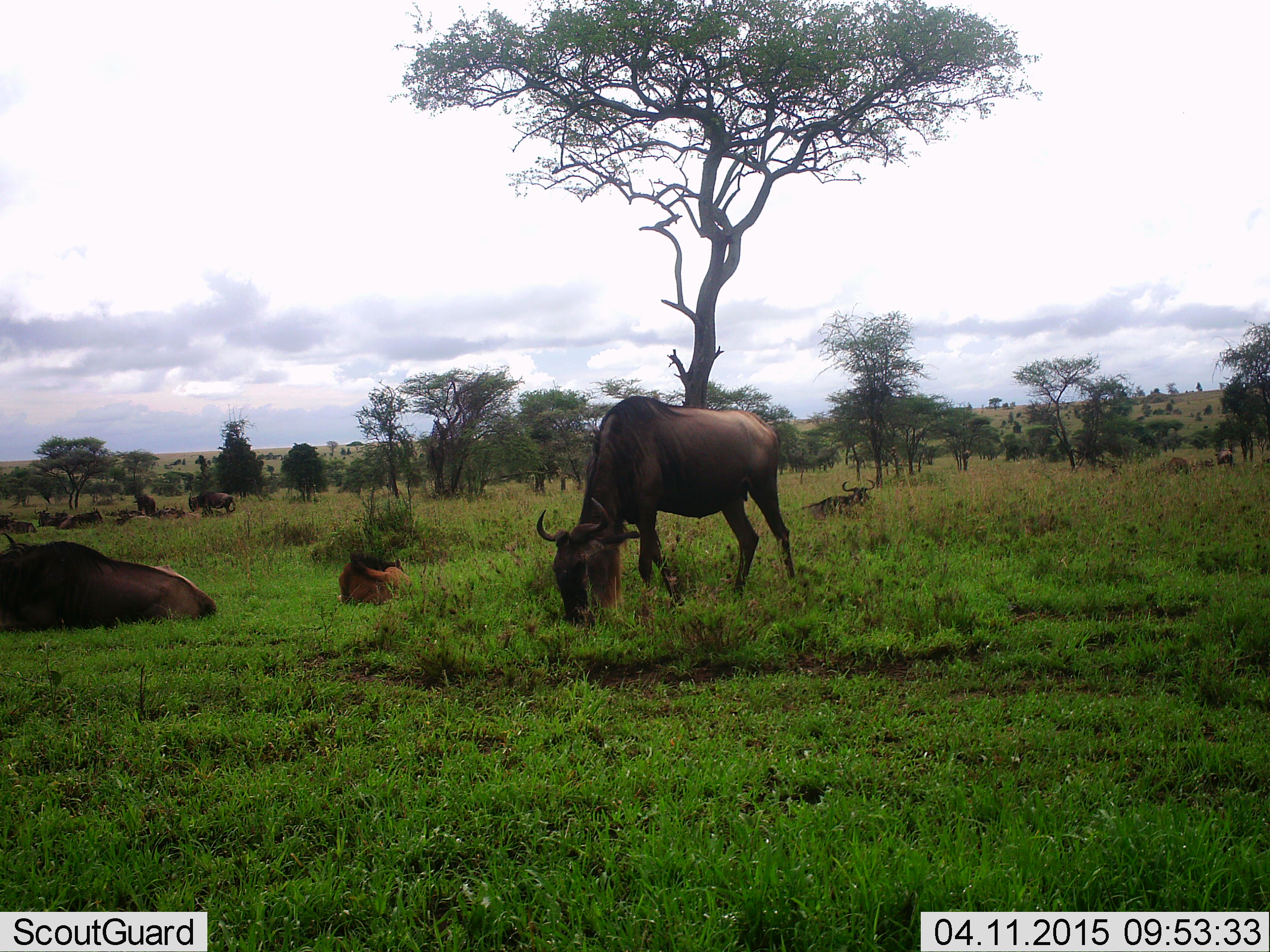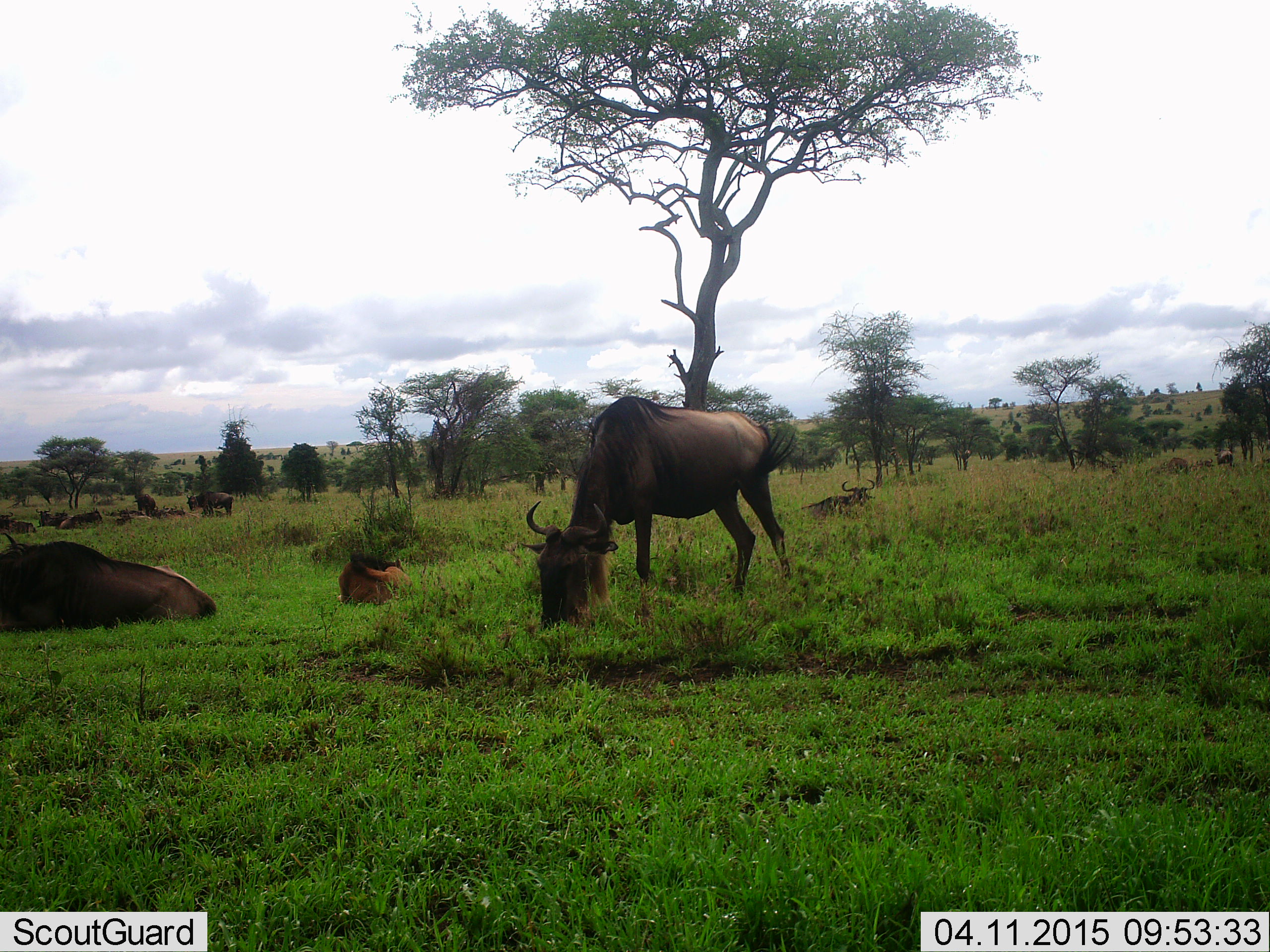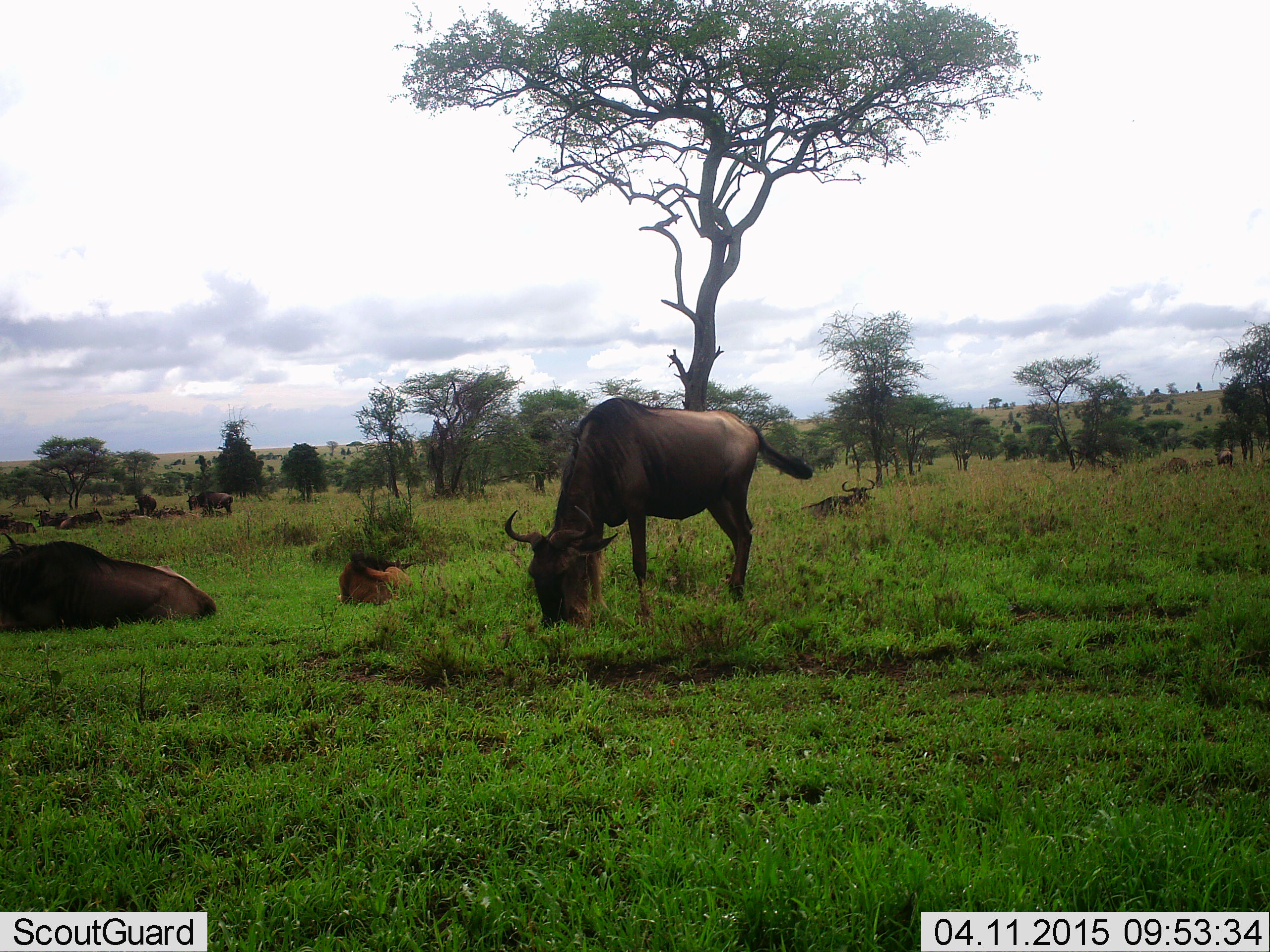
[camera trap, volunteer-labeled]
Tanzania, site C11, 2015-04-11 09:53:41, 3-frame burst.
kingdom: Animalia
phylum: Chordata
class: Mammalia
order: Artiodactyla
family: Bovidae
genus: Connochaetes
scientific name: Connochaetes taurinus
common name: blue wildebeest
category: wildebeest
Wildebeest (blue wildebeest) (Connochaetes taurinus), count 11-50. Behavior (volunteer vote fractions): standing 30%, resting 100%, moving 20%, interacting 0%. Young present (vote fraction): 70%. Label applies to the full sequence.